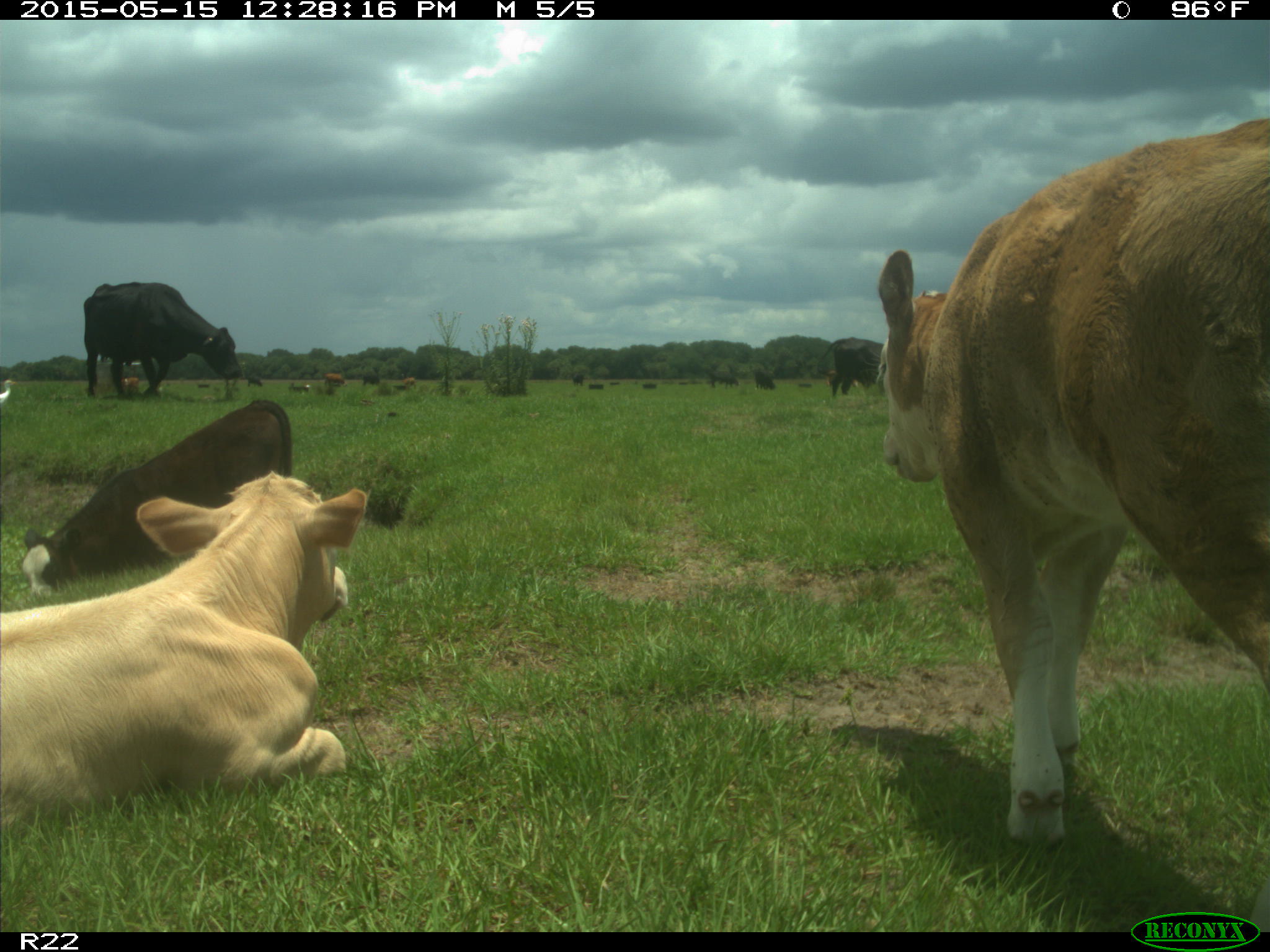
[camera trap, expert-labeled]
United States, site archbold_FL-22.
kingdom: Animalia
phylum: Chordata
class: Mammalia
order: Artiodactyla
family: Bovidae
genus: Bos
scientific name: Bos taurus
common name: domestic cow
Bos taurus (domestic cow).